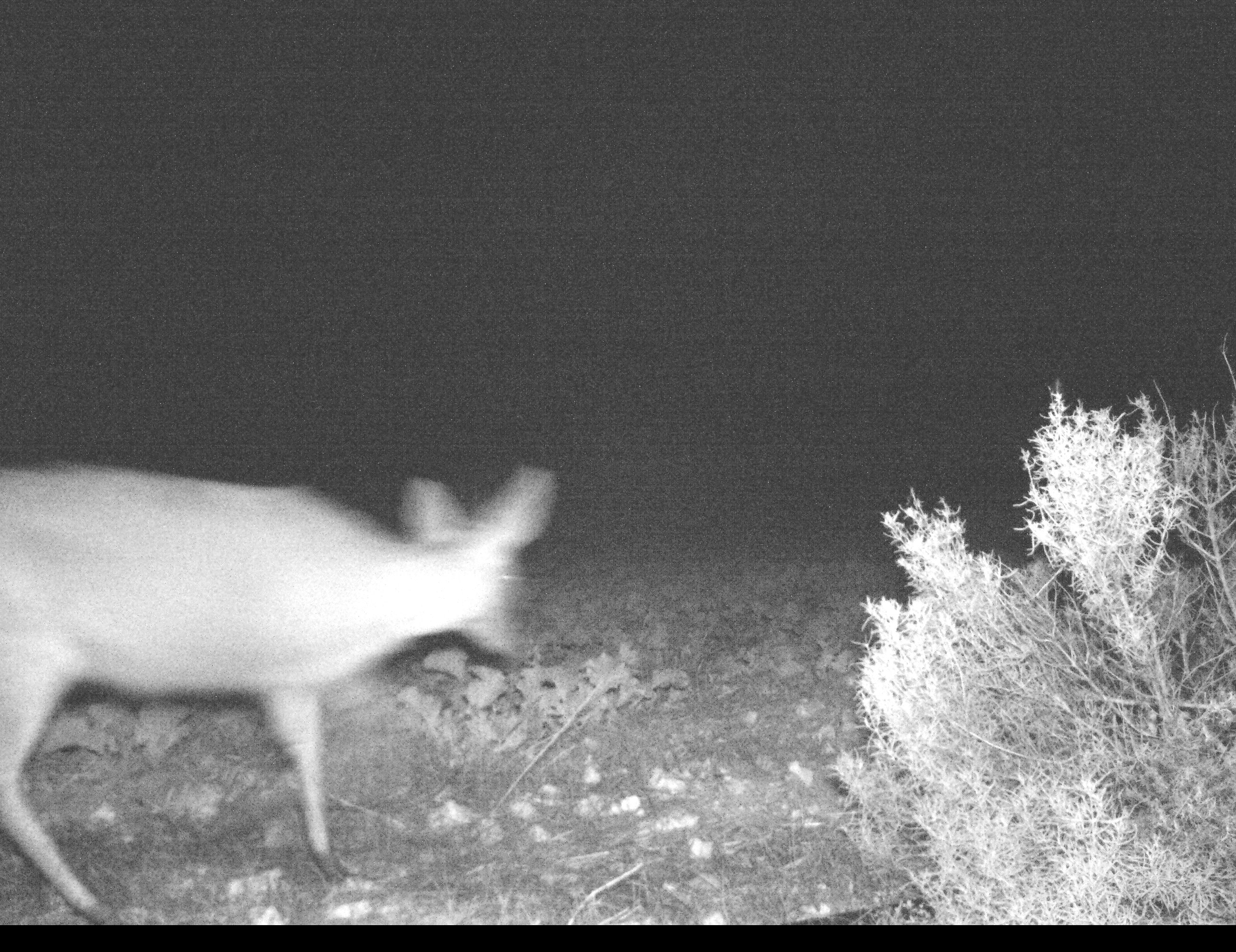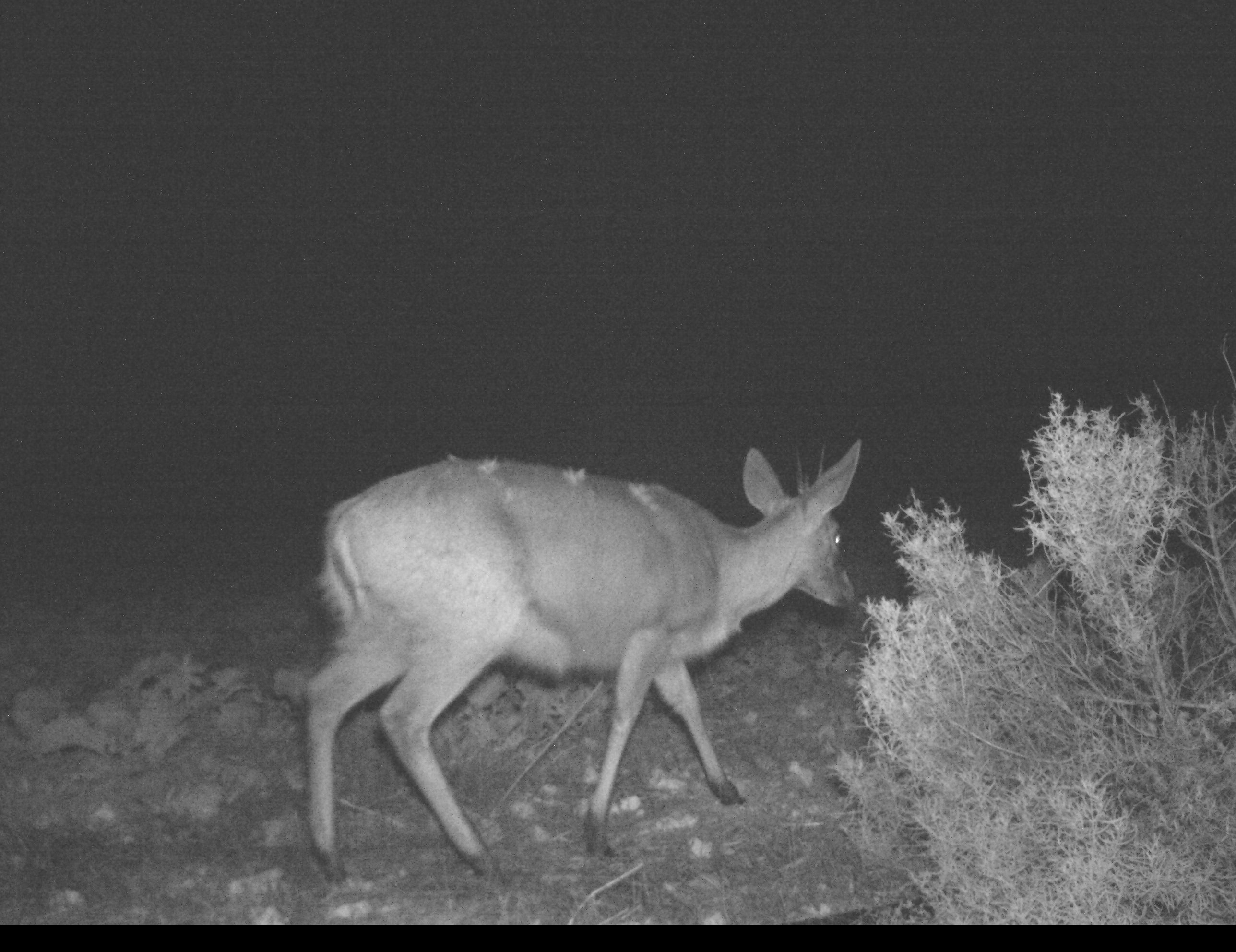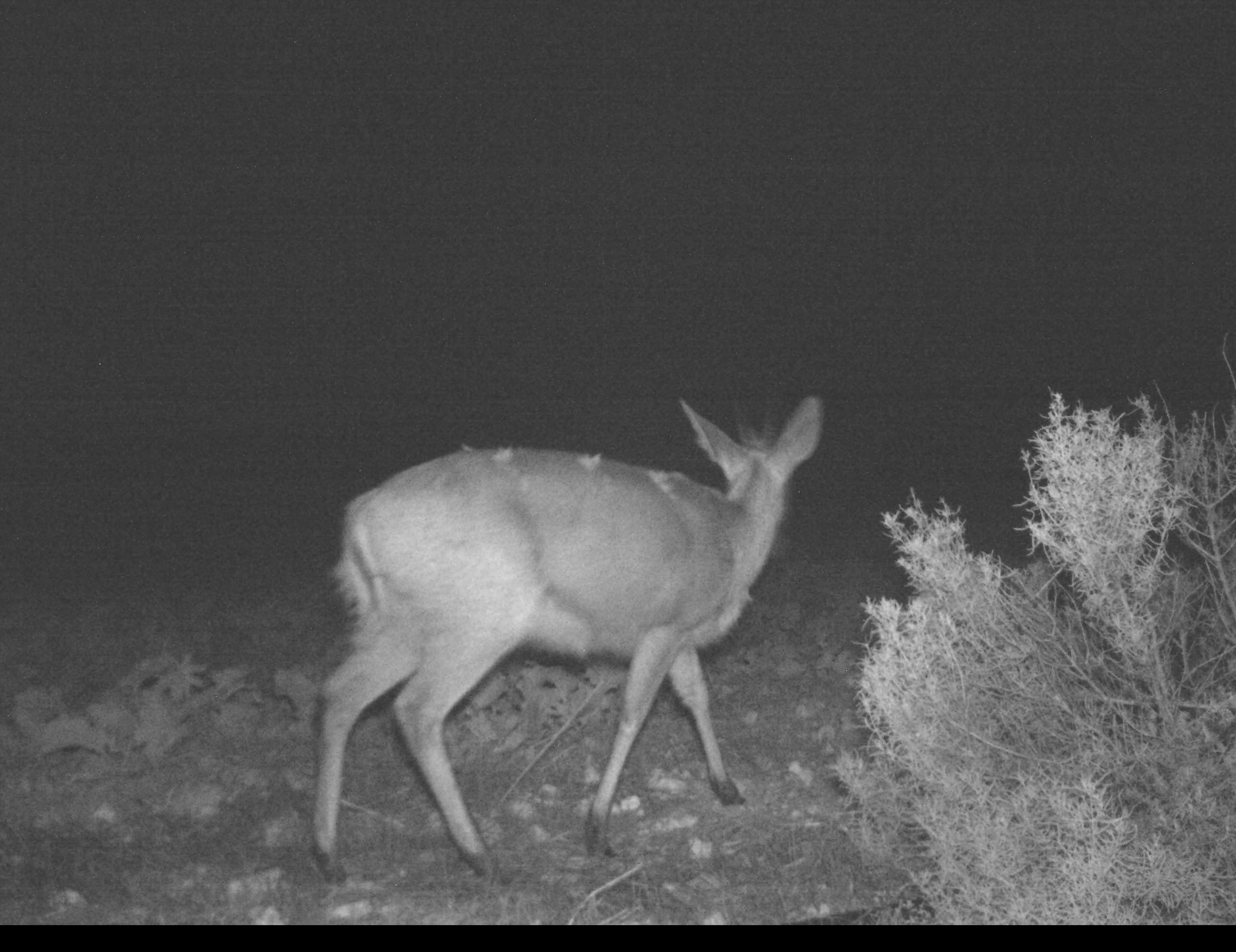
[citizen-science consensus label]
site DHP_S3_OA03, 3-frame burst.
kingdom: Animalia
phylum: Chordata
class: Mammalia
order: Artiodactyla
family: Bovidae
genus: Sylvicapra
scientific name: Sylvicapra grimmia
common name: common duiker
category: duikercommongrey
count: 1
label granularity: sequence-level